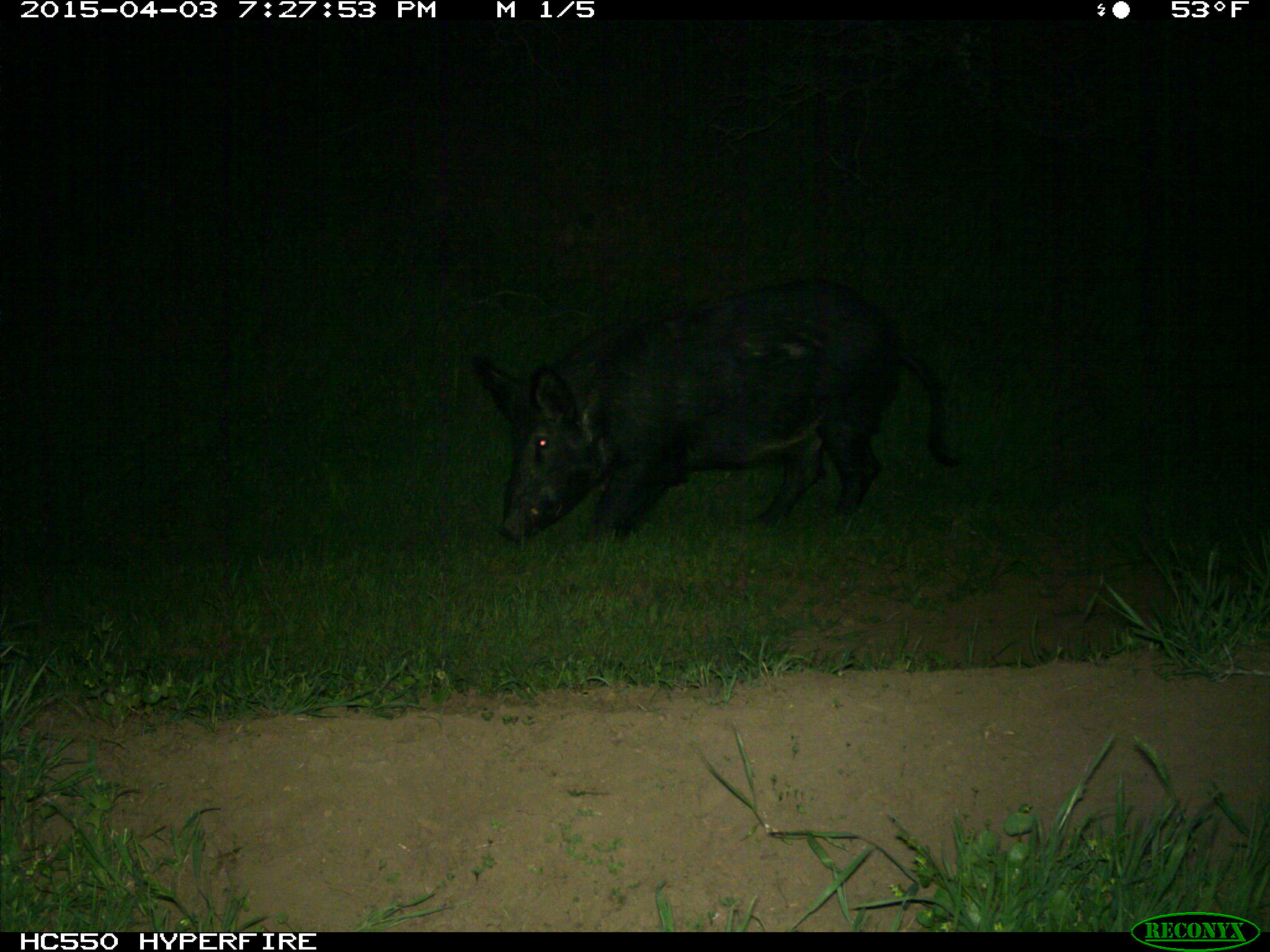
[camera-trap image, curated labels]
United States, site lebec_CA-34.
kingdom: Animalia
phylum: Chordata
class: Mammalia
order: Artiodactyla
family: Suidae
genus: Sus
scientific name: Sus scrofa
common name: wild boar